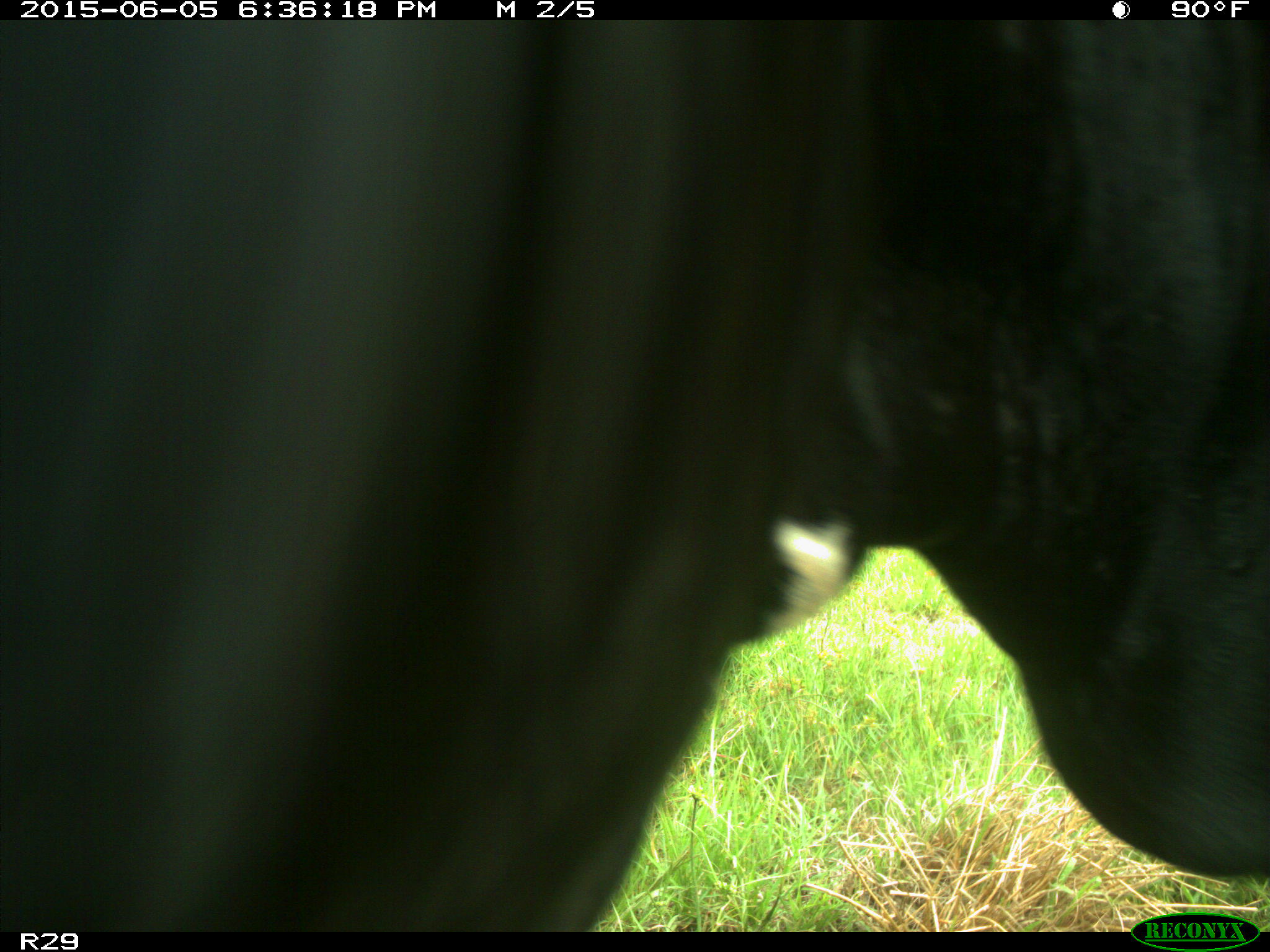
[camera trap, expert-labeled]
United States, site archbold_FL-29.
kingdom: Animalia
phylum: Chordata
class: Mammalia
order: Artiodactyla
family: Bovidae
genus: Bos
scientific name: Bos taurus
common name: domestic cow